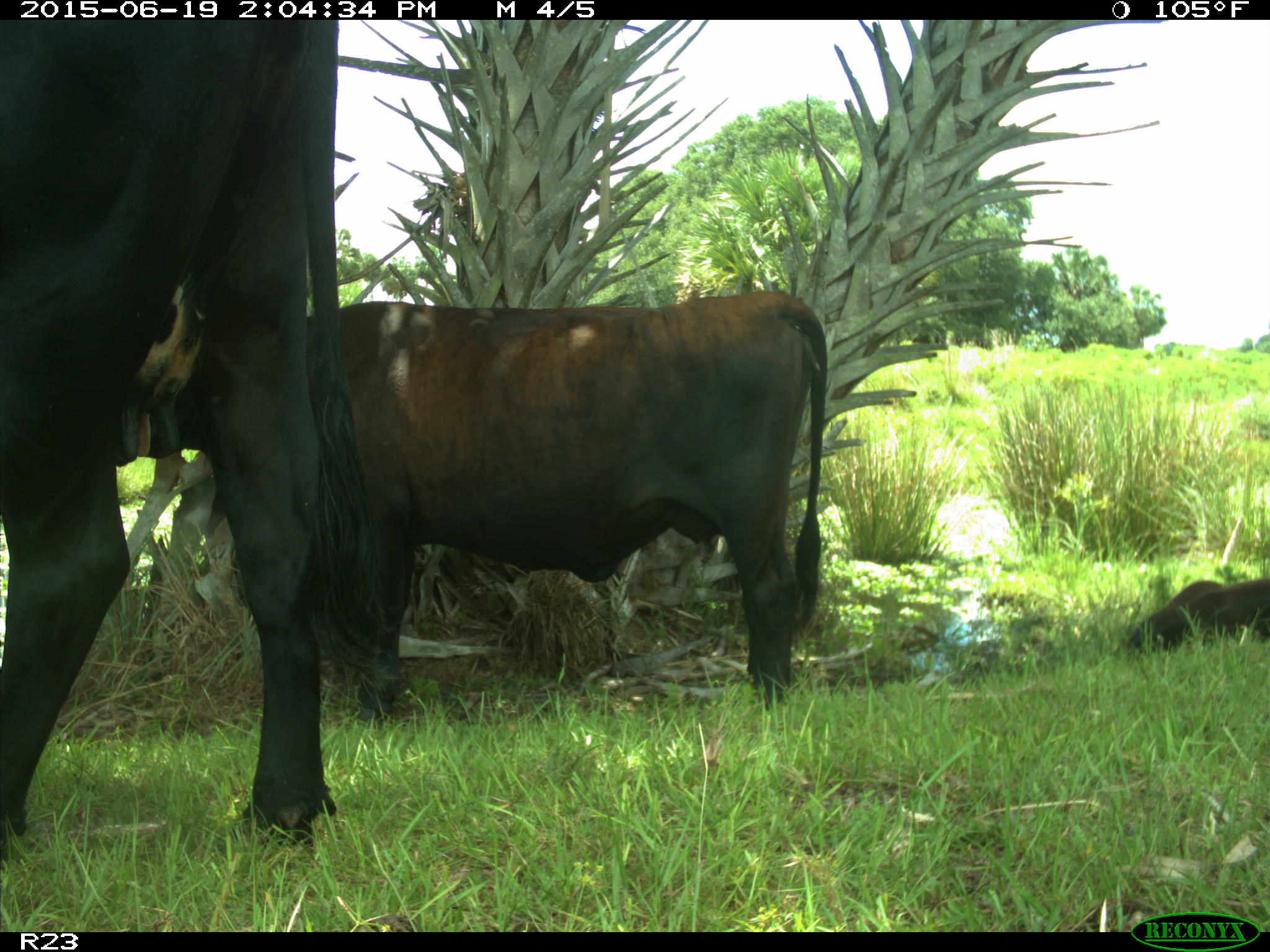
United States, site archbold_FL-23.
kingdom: Animalia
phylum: Chordata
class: Mammalia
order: Artiodactyla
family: Bovidae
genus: Bos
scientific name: Bos taurus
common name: domestic cow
Bos taurus (domestic cow).